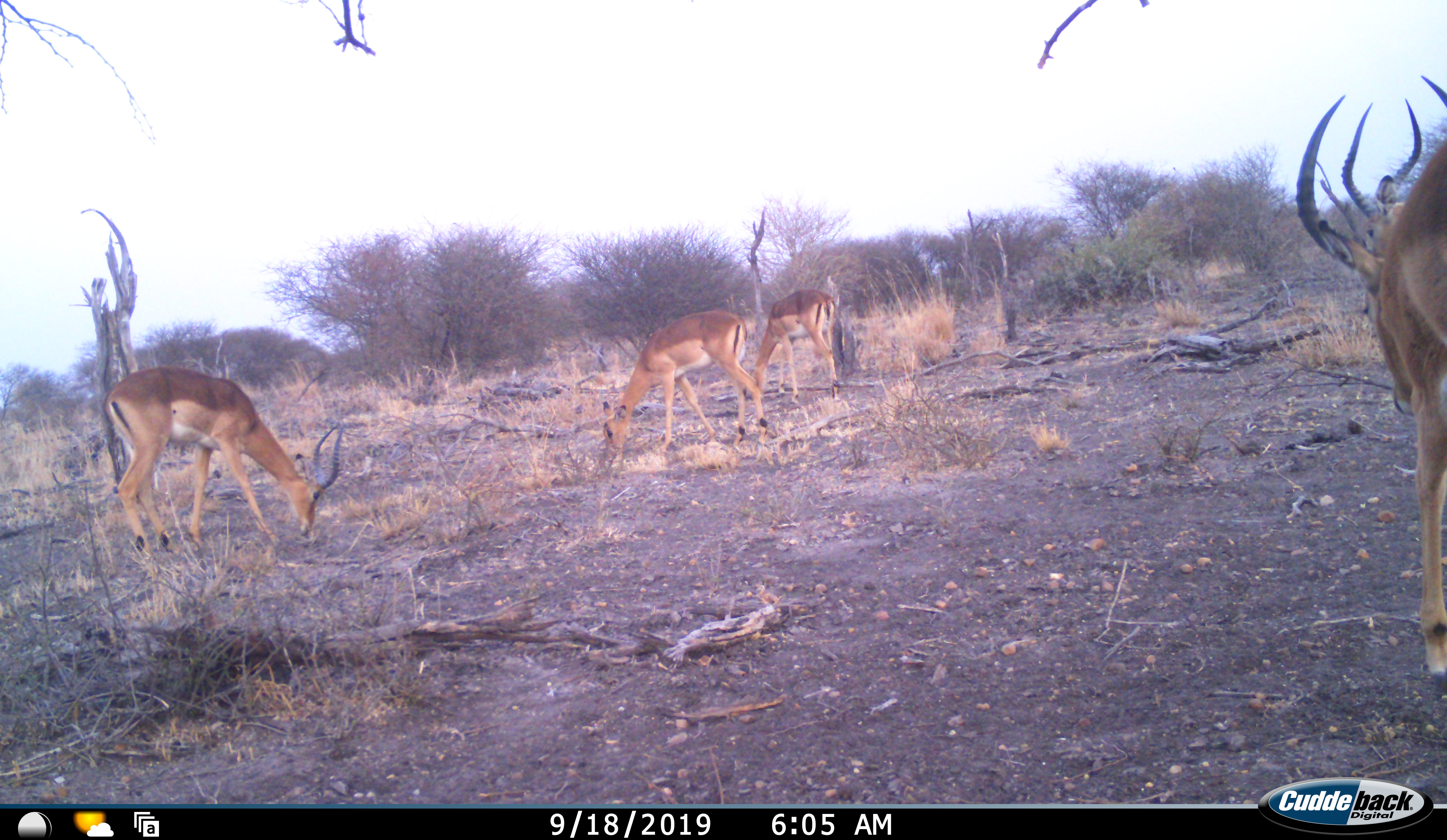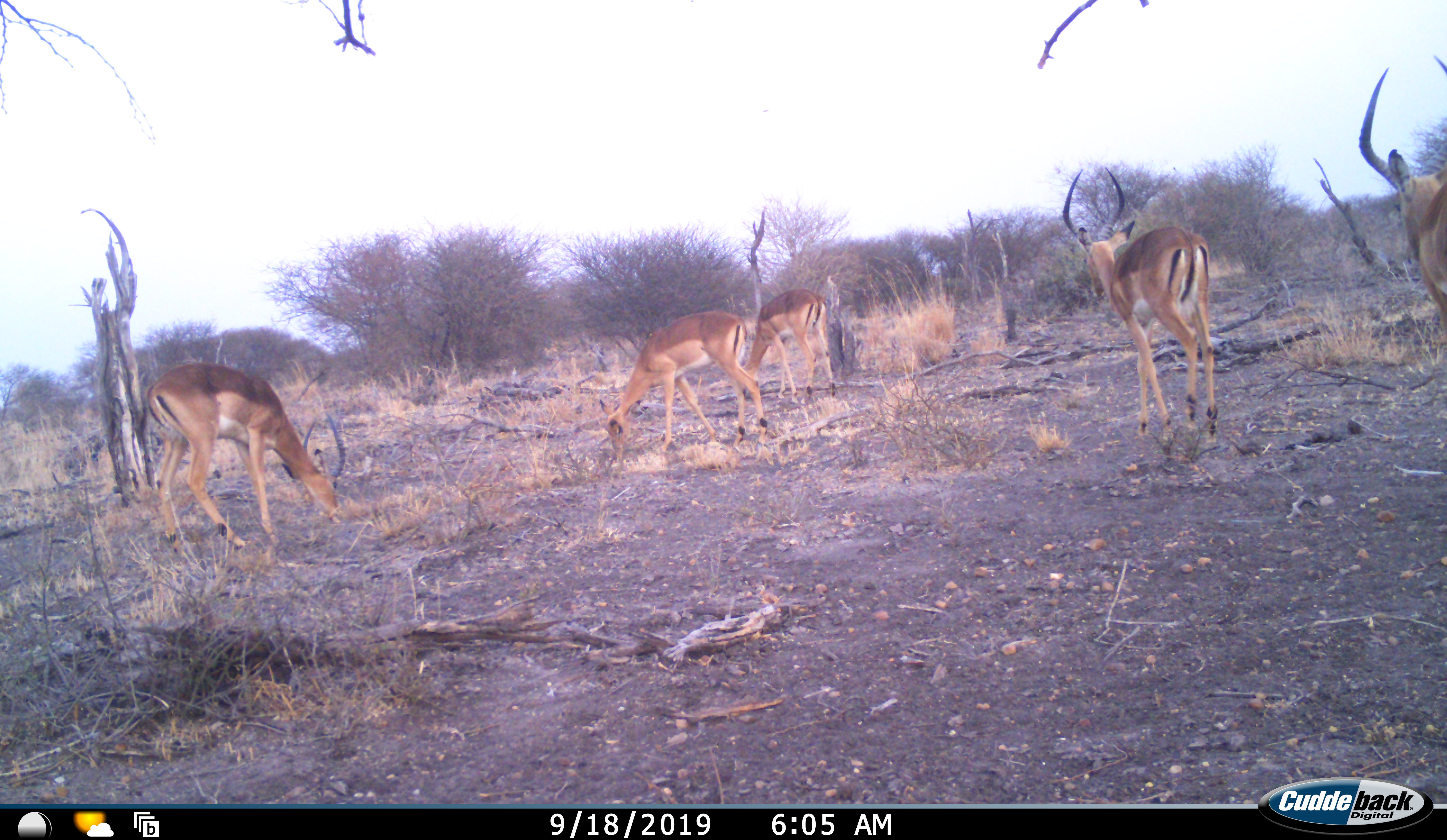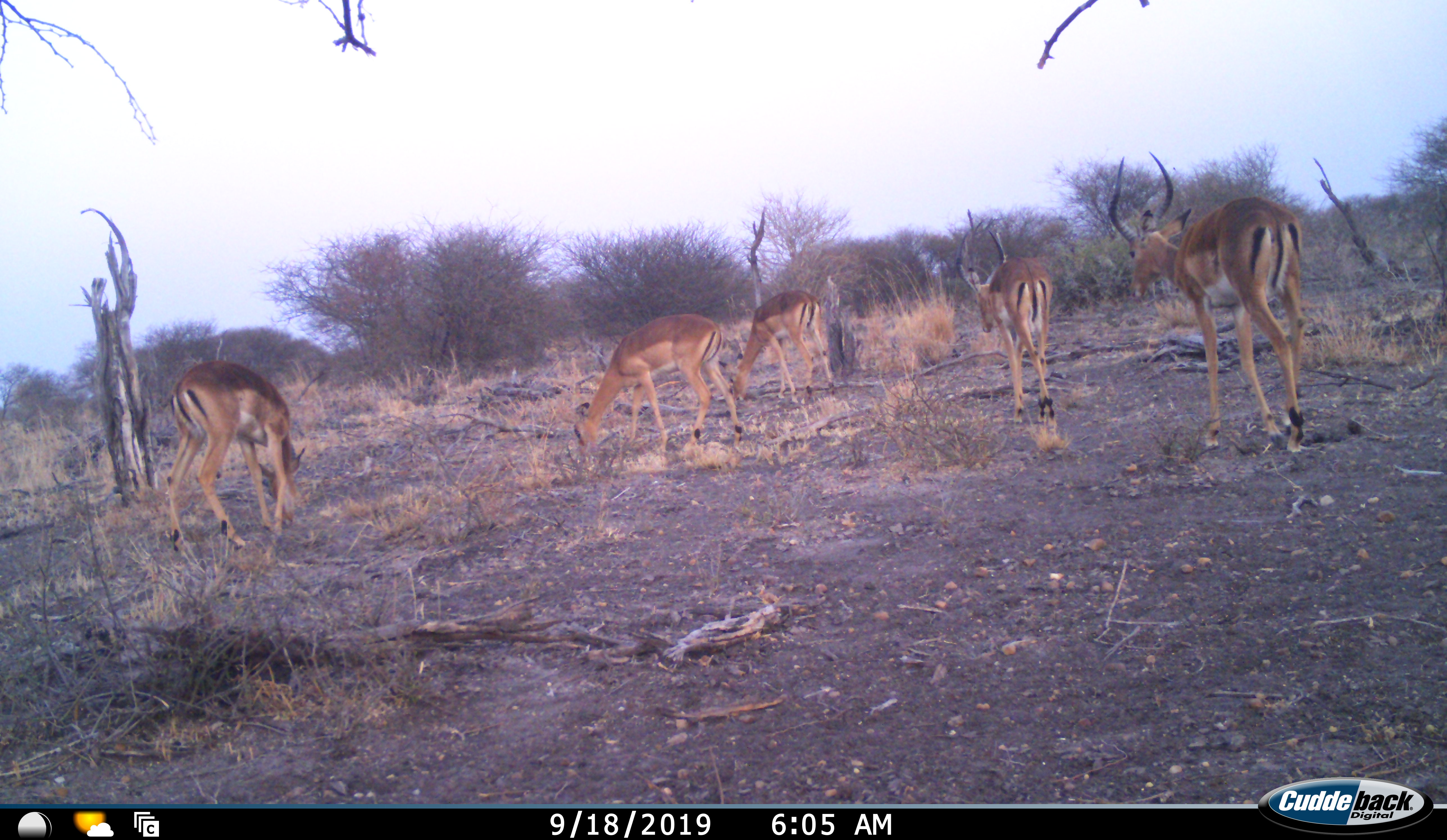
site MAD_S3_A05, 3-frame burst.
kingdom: Animalia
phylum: Chordata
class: Mammalia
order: Artiodactyla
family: Bovidae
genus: Aepyceros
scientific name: Aepyceros melampus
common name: impala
Impala (Aepyceros melampus), count 5. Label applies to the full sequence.